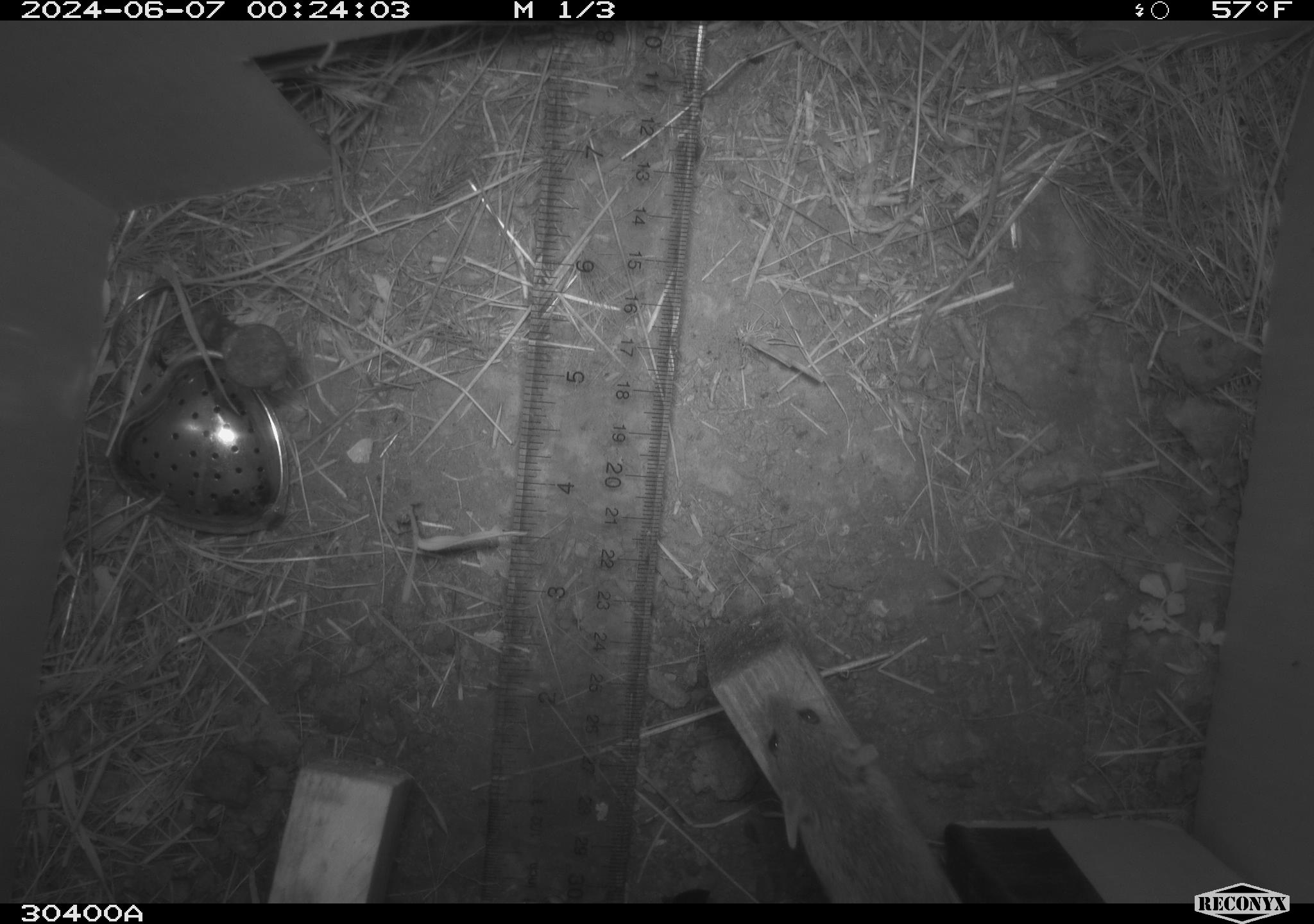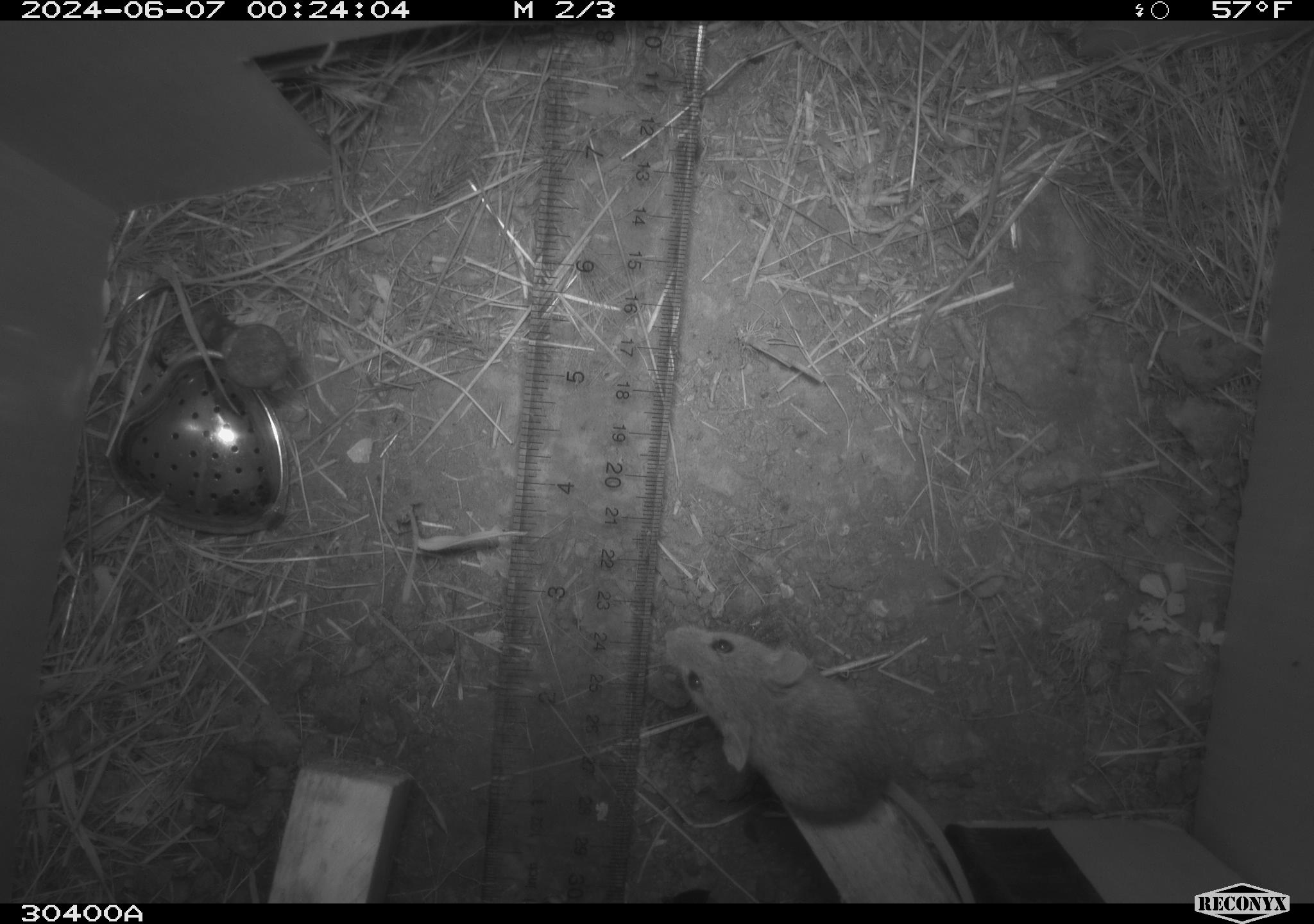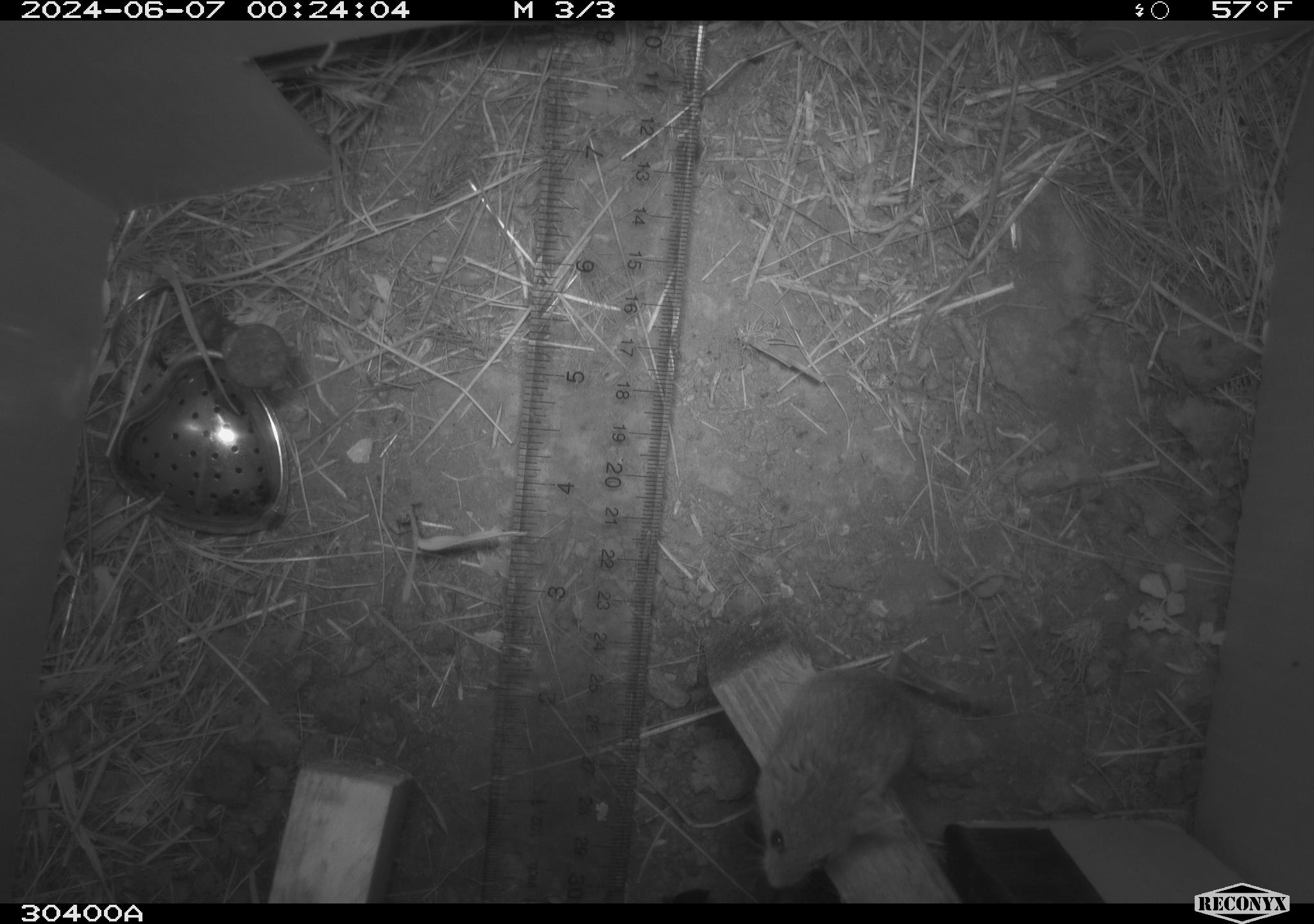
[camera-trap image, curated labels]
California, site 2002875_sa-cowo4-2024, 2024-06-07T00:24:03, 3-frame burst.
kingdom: Animalia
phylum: Chordata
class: Mammalia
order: Rodentia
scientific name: Rodentia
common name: mouse species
Mouse species (Rodentia).